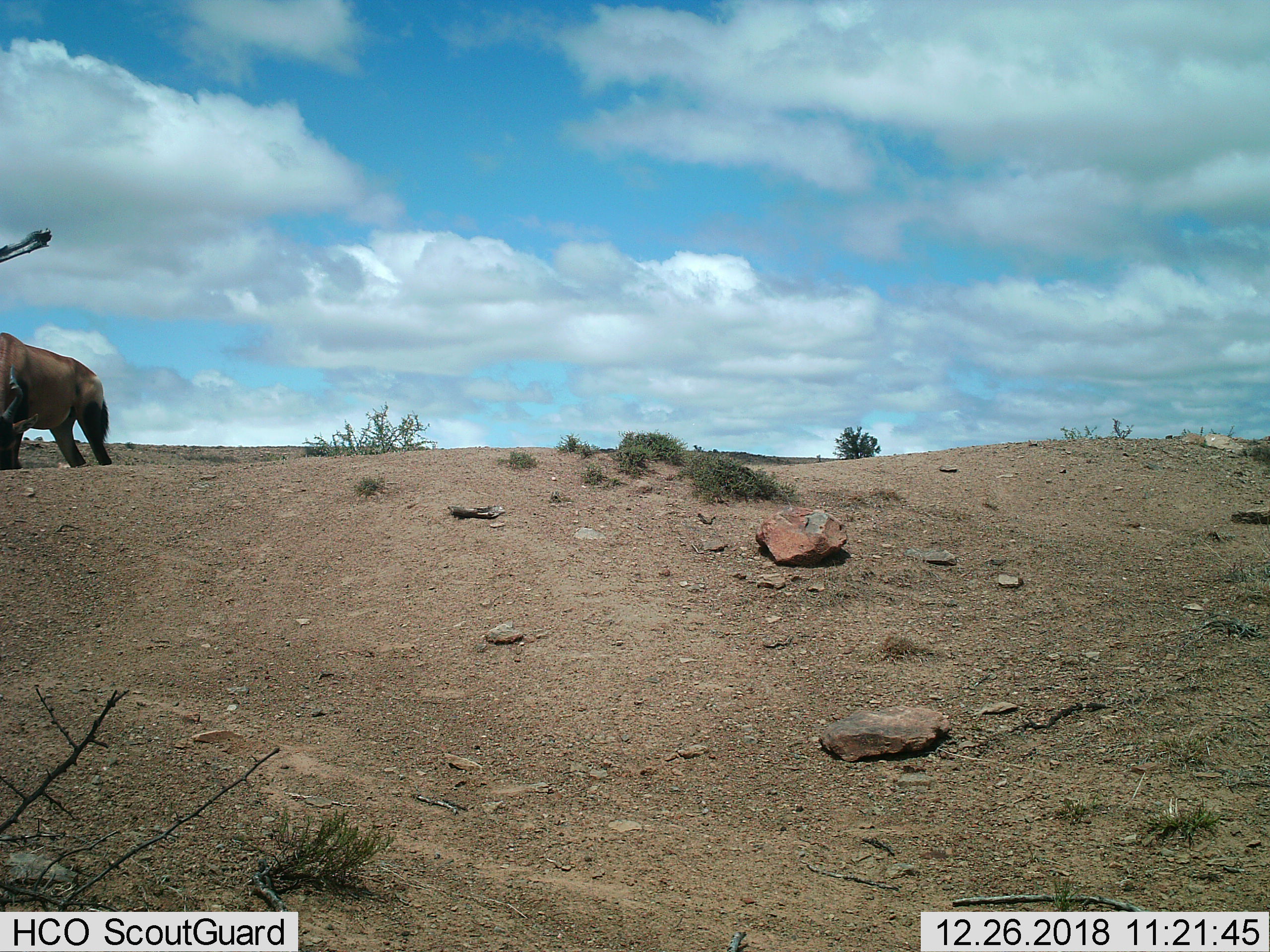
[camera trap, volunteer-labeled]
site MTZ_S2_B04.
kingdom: Animalia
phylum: Chordata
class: Mammalia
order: Artiodactyla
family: Bovidae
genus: Alcelaphus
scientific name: Alcelaphus buselaphus caama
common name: red hartebeest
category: hartebeestred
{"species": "hartebeestred (red hartebeest) (Alcelaphus buselaphus caama)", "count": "1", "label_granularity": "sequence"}